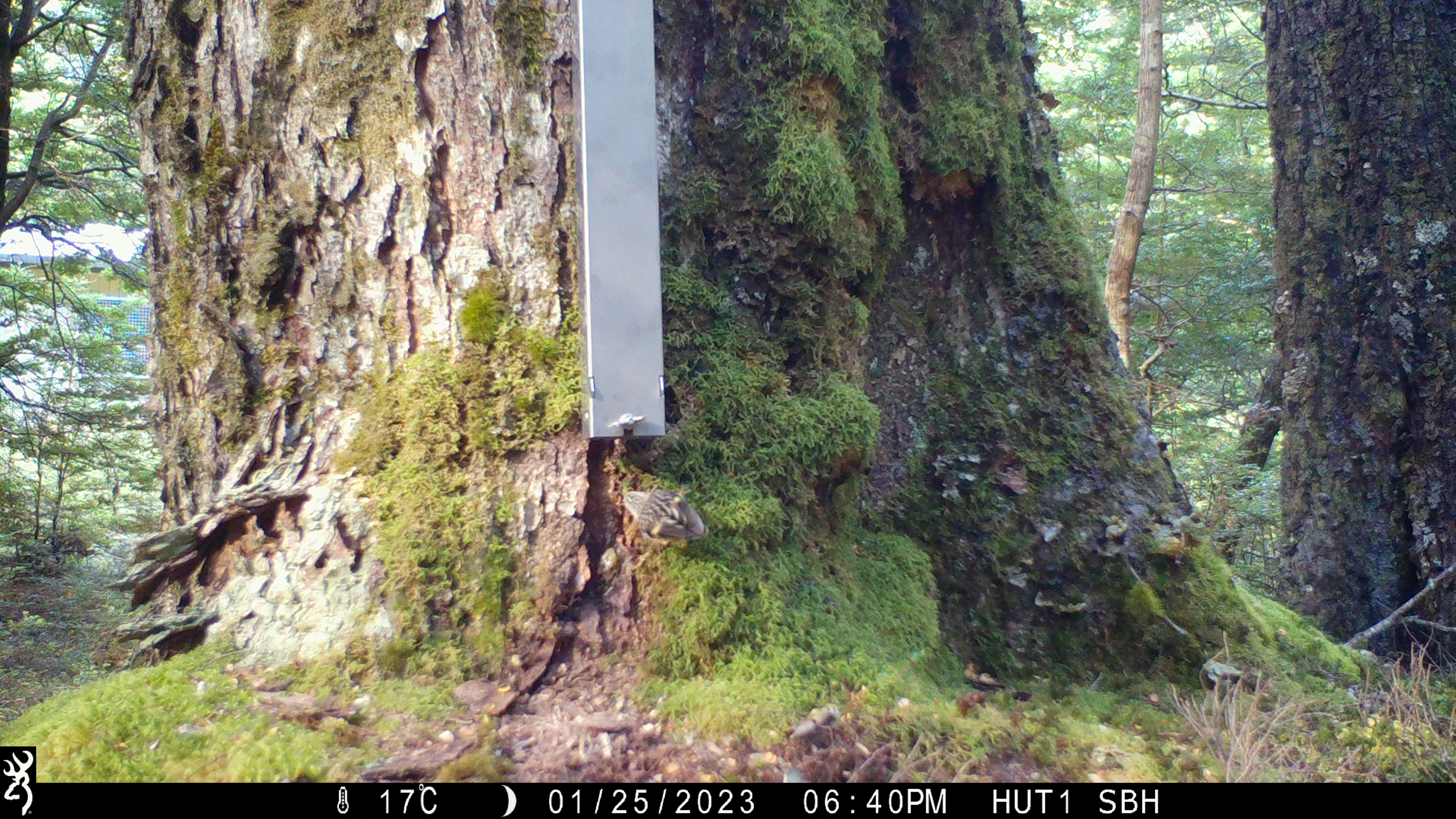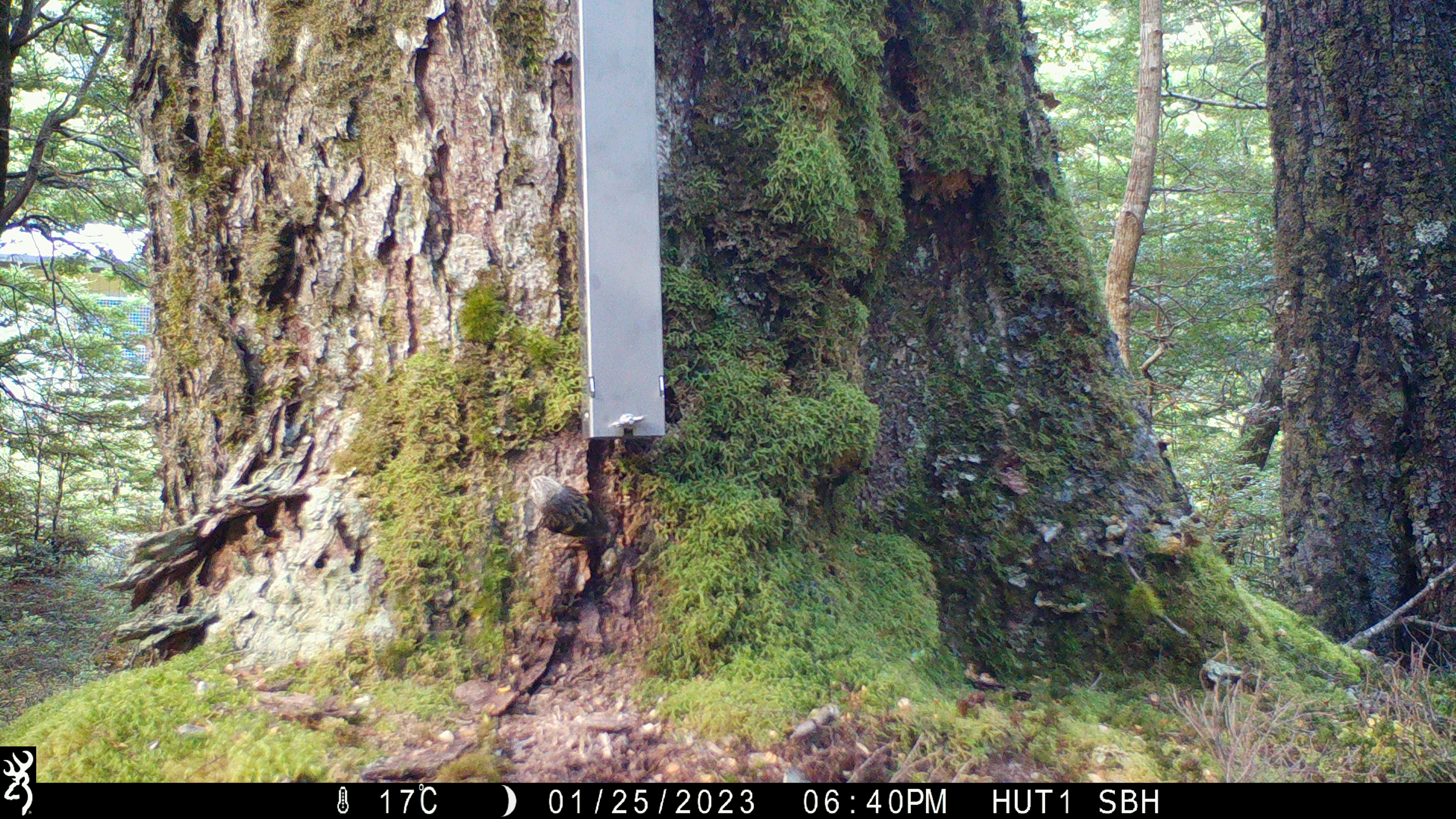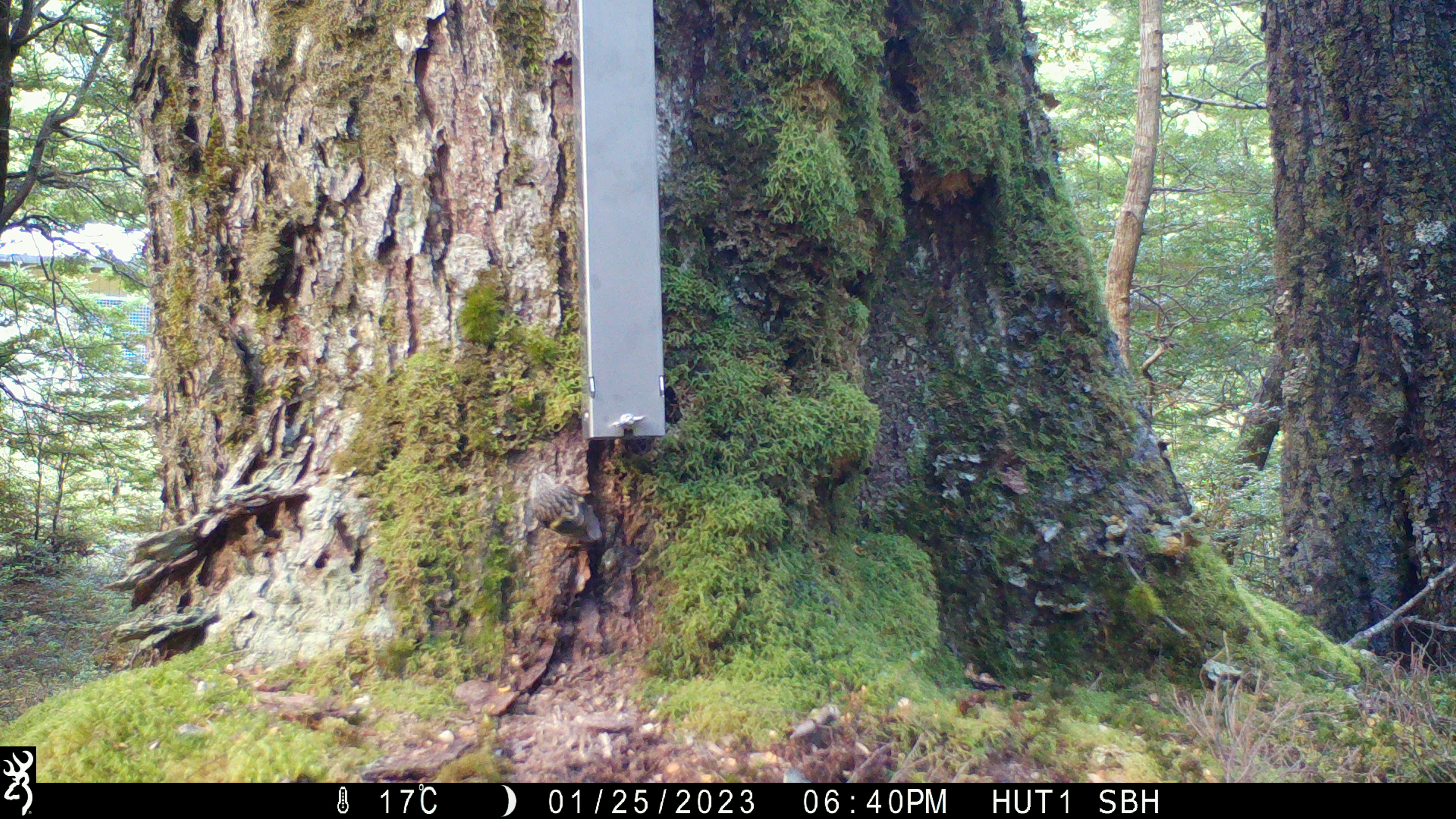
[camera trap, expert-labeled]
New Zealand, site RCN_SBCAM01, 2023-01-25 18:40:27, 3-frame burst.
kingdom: Animalia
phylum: Chordata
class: Aves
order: Passeriformes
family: Acanthisittidae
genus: Acanthisitta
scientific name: Acanthisitta chloris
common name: rifleman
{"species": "rifleman (Acanthisitta chloris)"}